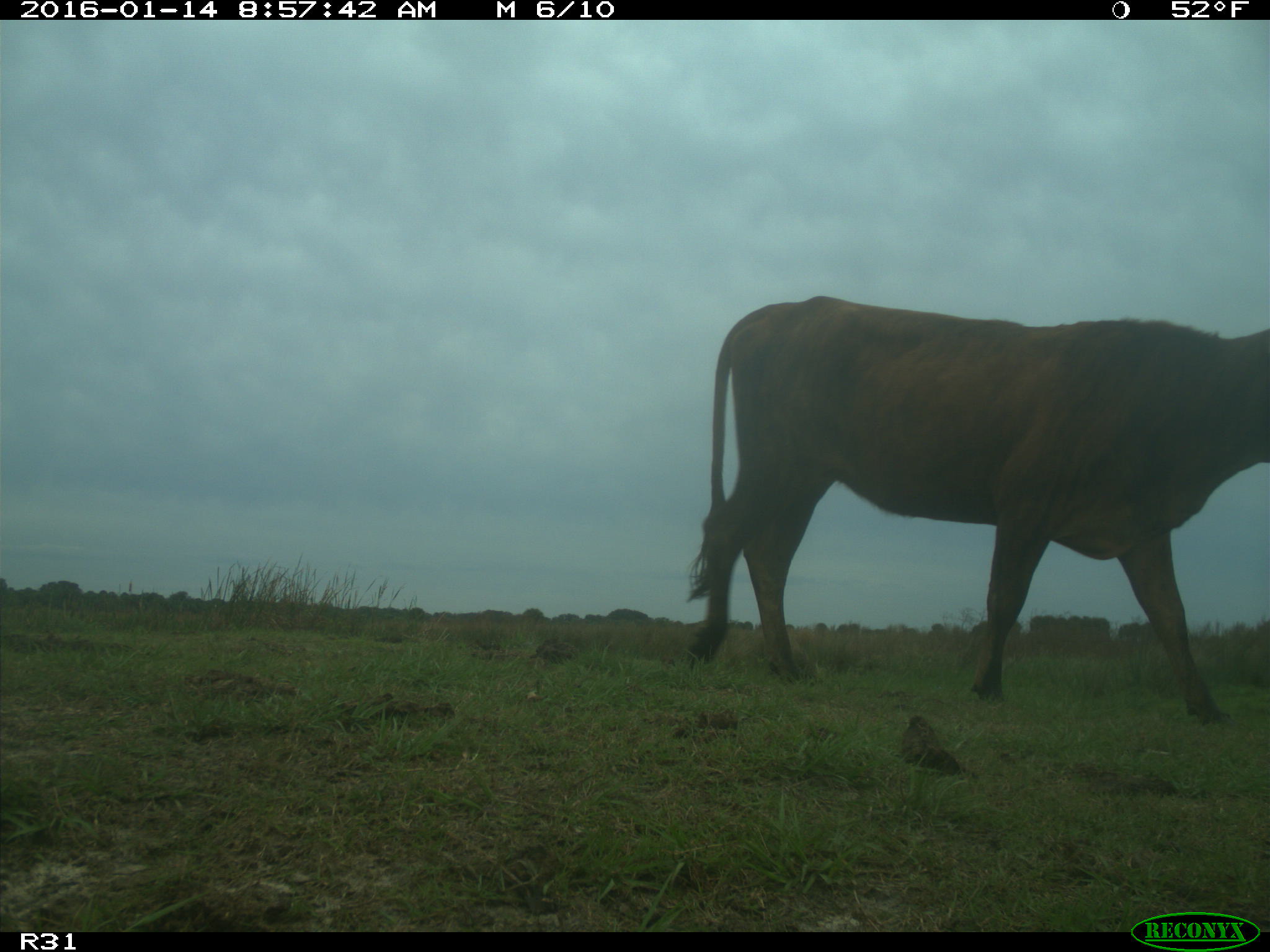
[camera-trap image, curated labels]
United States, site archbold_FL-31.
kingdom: Animalia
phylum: Chordata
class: Mammalia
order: Artiodactyla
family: Bovidae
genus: Bos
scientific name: Bos taurus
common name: domestic cow